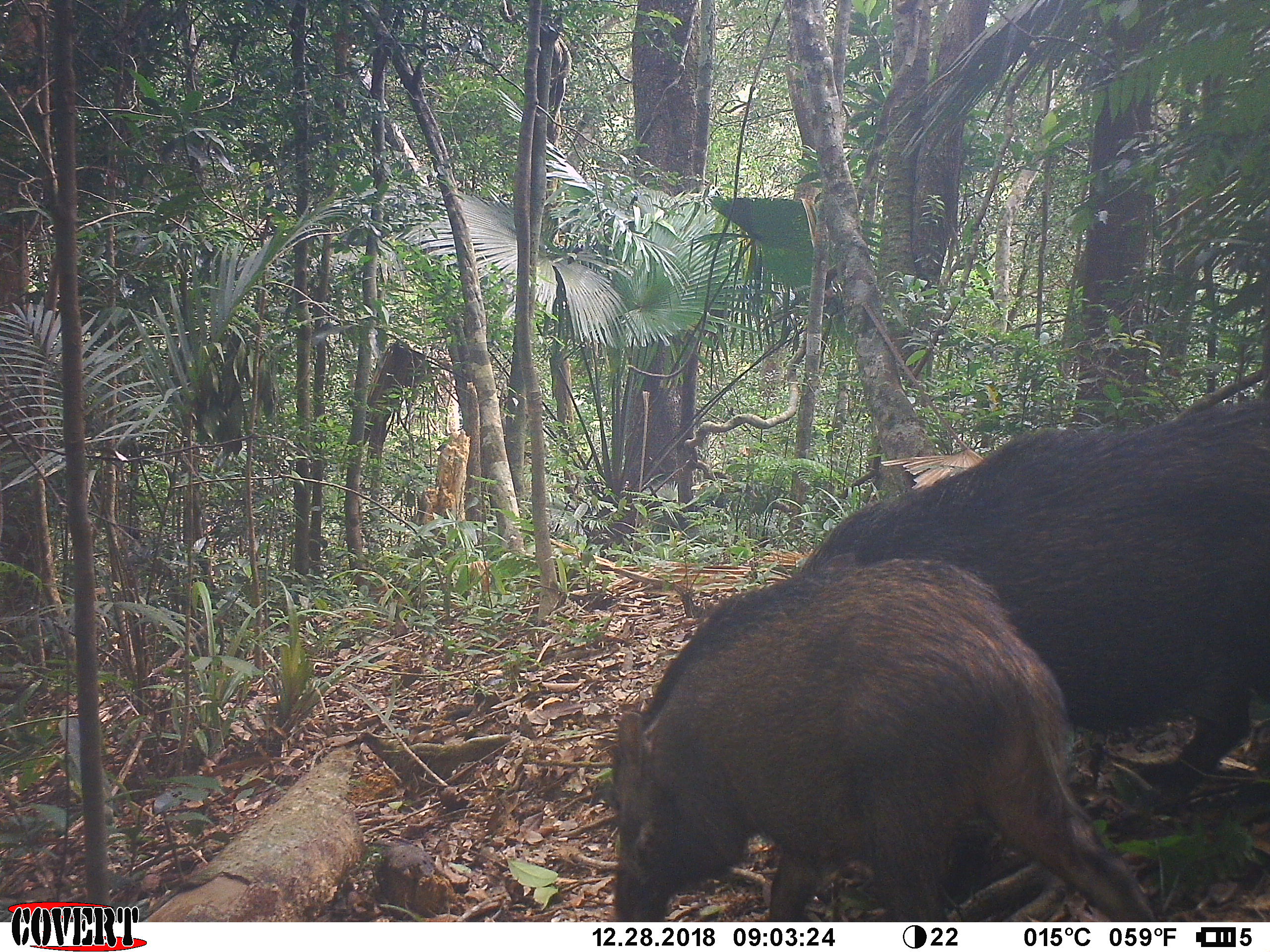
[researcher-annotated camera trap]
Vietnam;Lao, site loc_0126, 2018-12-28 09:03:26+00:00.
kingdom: Animalia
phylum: Chordata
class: Mammalia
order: Artiodactyla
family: Suidae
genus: Sus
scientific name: Sus scrofa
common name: eurasian wild pig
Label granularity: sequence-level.